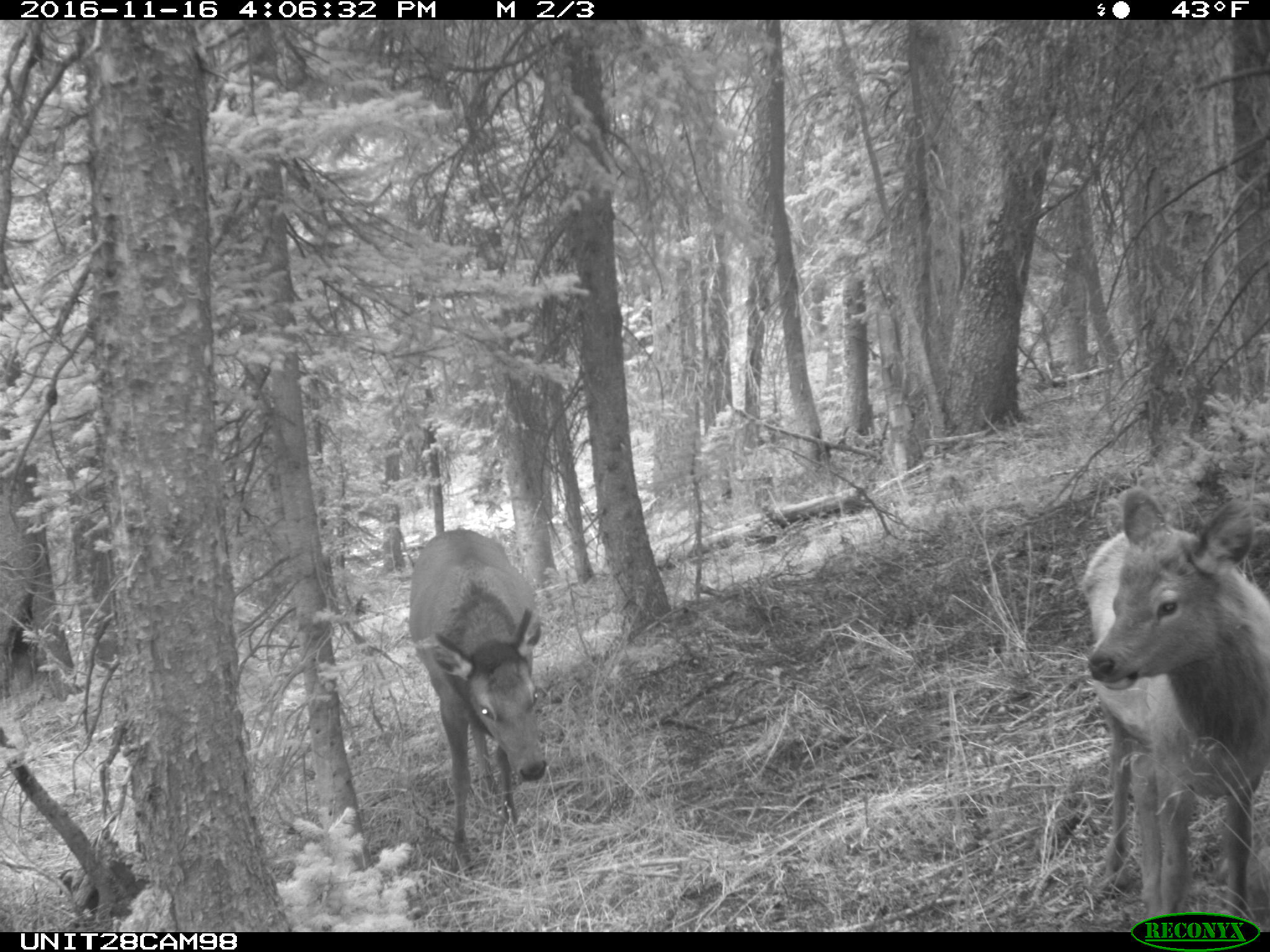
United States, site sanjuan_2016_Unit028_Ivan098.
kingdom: Animalia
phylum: Chordata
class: Mammalia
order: Artiodactyla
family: Cervidae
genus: Cervus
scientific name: Cervus elaphus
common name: red deer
Cervus elaphus (red deer).